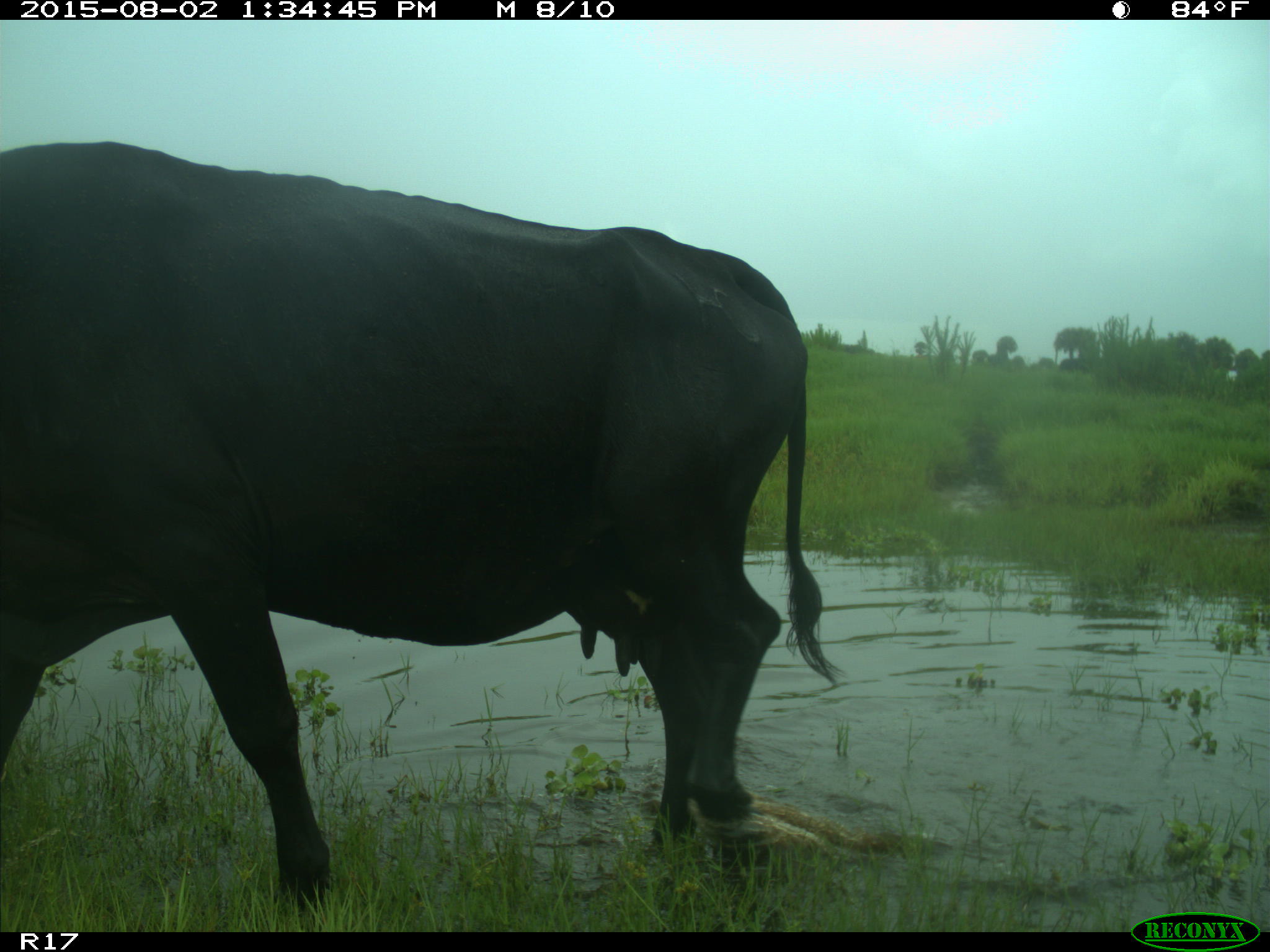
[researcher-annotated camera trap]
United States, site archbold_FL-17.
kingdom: Animalia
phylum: Chordata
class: Mammalia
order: Artiodactyla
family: Bovidae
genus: Bos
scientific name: Bos taurus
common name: domestic cow